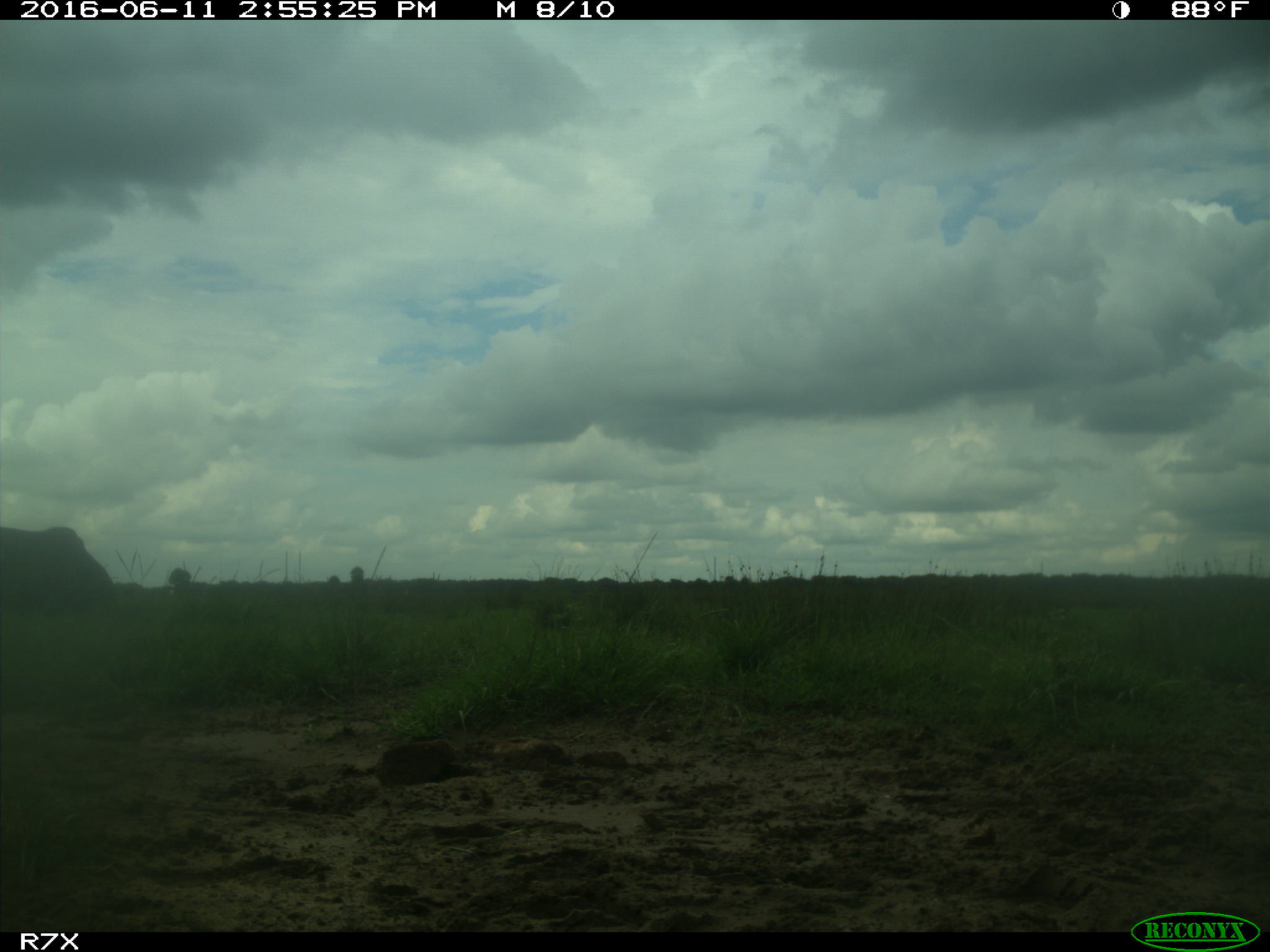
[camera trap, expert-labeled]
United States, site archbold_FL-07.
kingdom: Animalia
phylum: Chordata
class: Mammalia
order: Artiodactyla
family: Bovidae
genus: Bos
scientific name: Bos taurus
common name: domestic cow